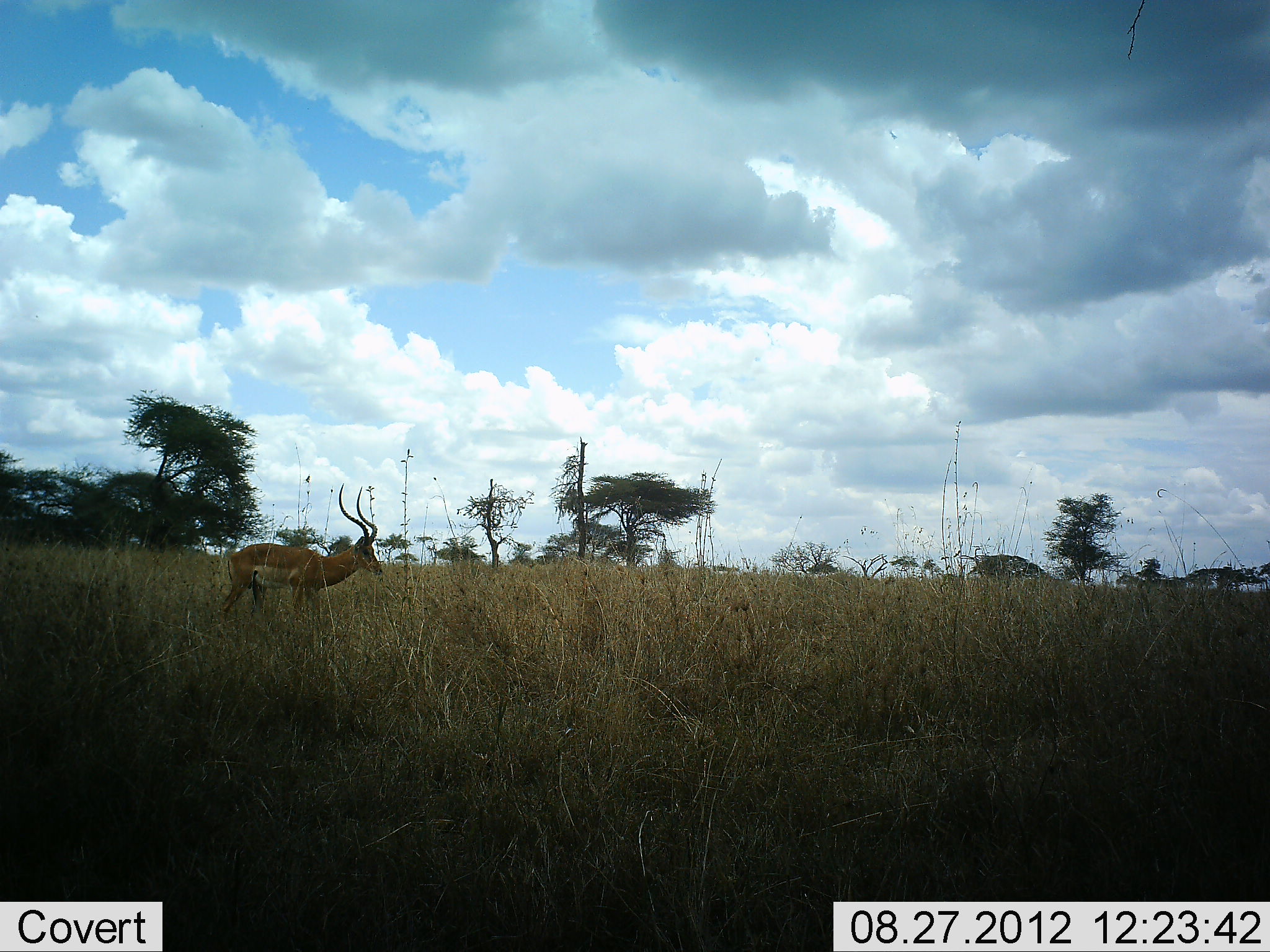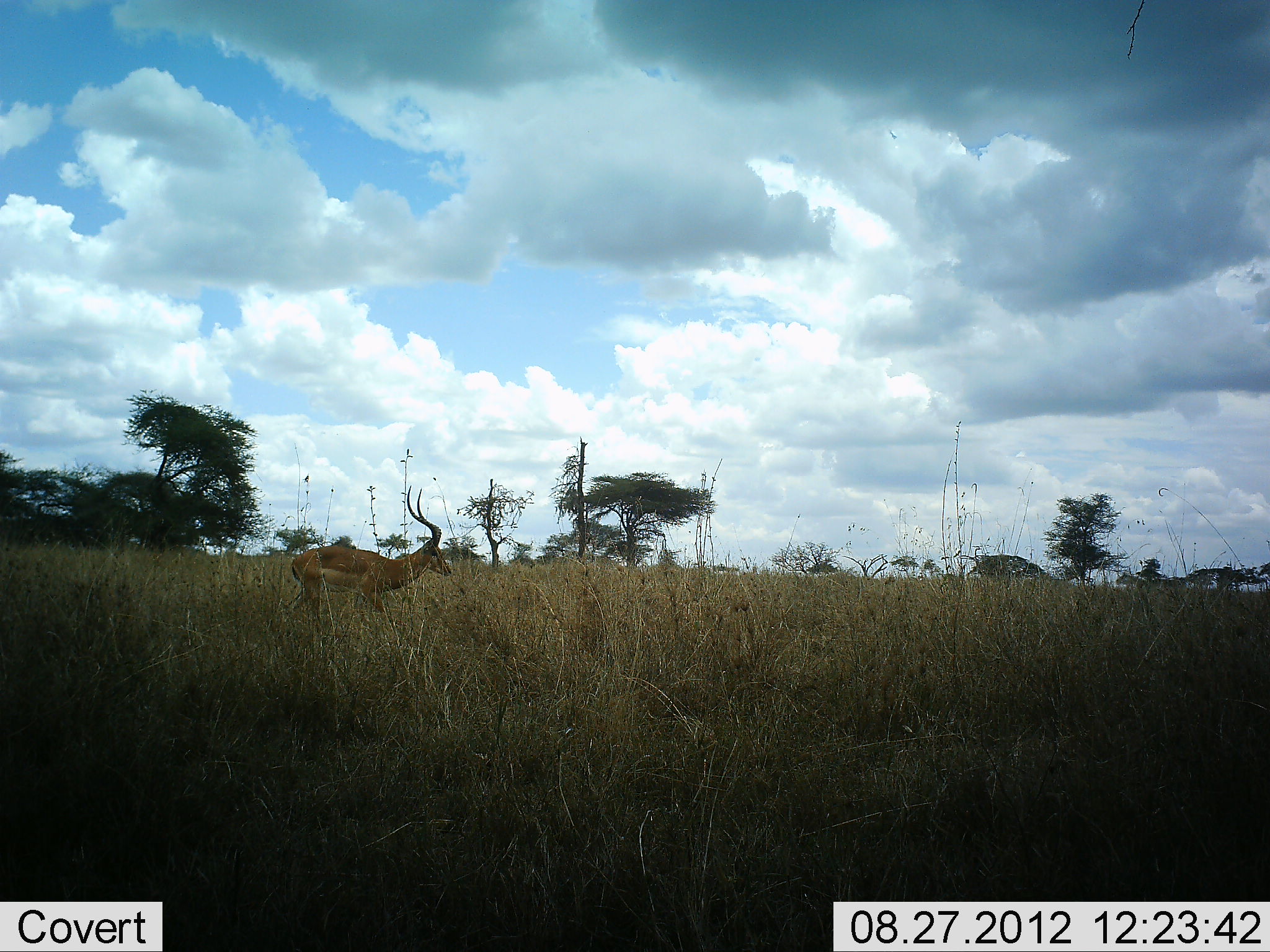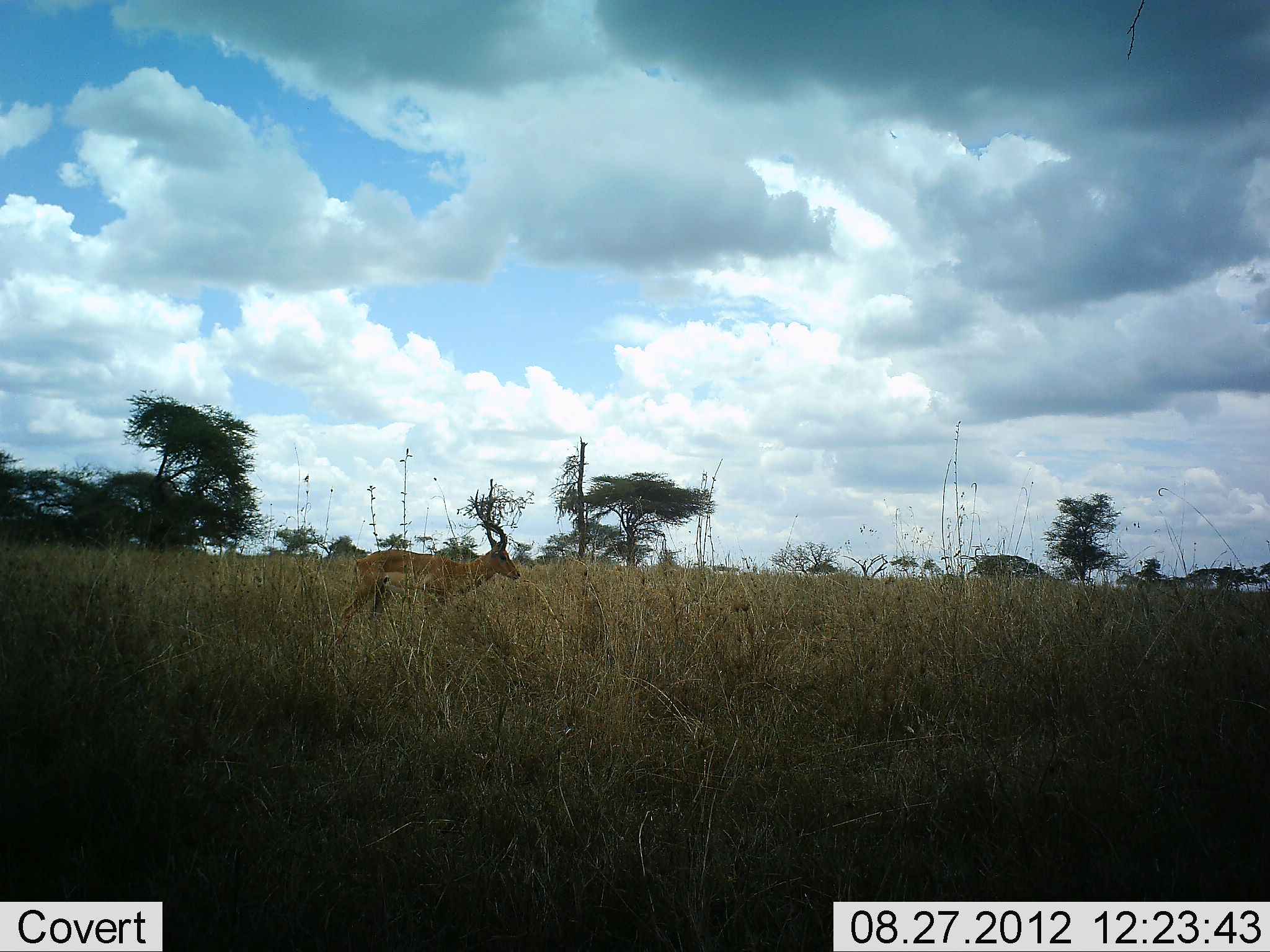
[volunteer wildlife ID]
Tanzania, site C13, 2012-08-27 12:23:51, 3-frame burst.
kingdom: Animalia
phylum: Chordata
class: Mammalia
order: Artiodactyla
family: Bovidae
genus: Aepyceros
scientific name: Aepyceros melampus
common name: impala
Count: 1.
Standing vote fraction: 20%.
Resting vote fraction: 0%.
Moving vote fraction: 90%.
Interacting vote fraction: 0%.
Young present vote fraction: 0%.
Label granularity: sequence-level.